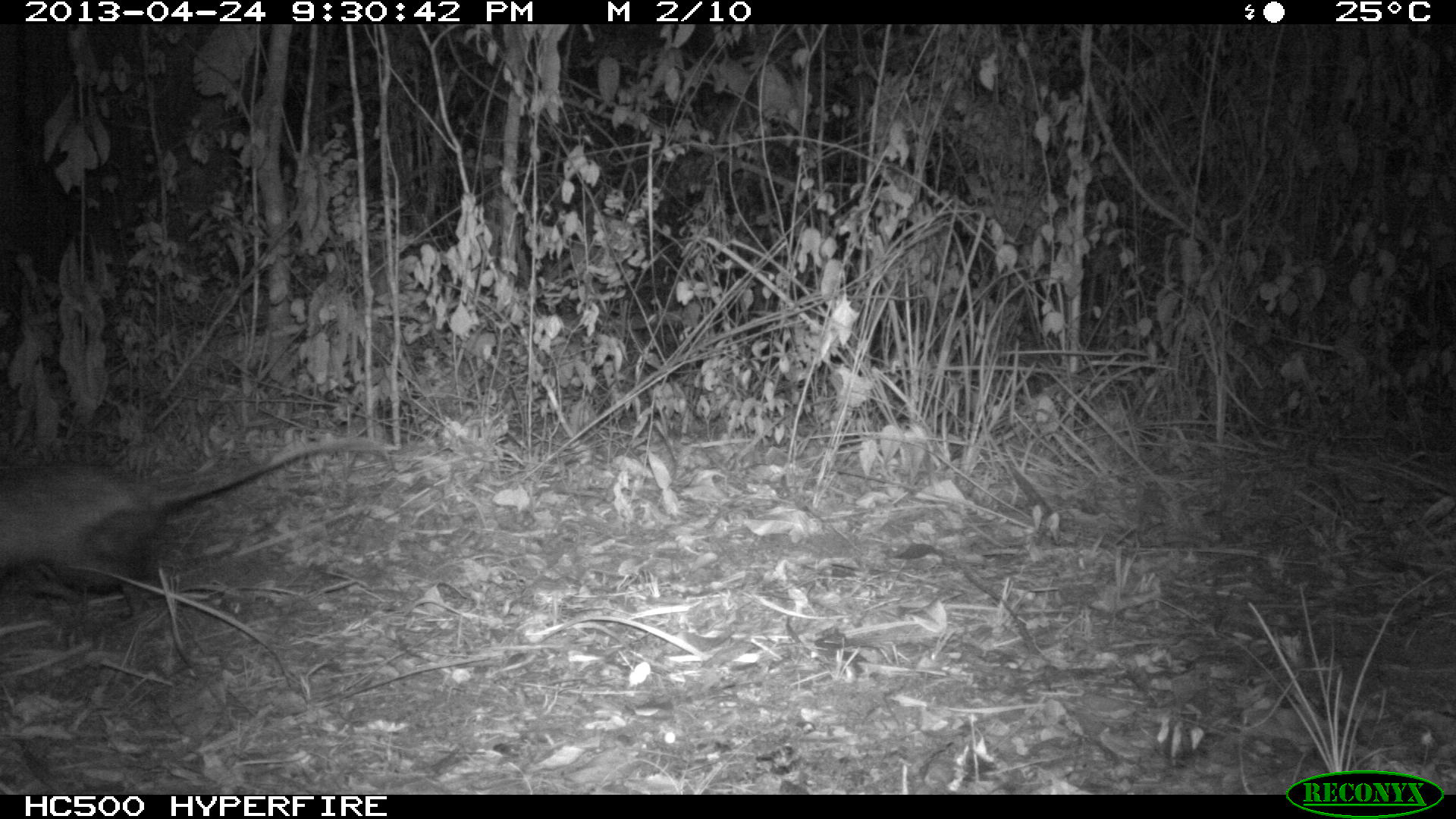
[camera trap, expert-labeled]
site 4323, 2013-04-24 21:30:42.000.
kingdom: Animalia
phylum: Chordata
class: Mammalia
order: Didelphimorphia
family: Didelphidae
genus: Didelphis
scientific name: Didelphis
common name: american opossums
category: didelphis sp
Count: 1.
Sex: female.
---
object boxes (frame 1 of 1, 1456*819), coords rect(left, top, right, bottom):
didelphis sp: rect(1, 435, 397, 627)